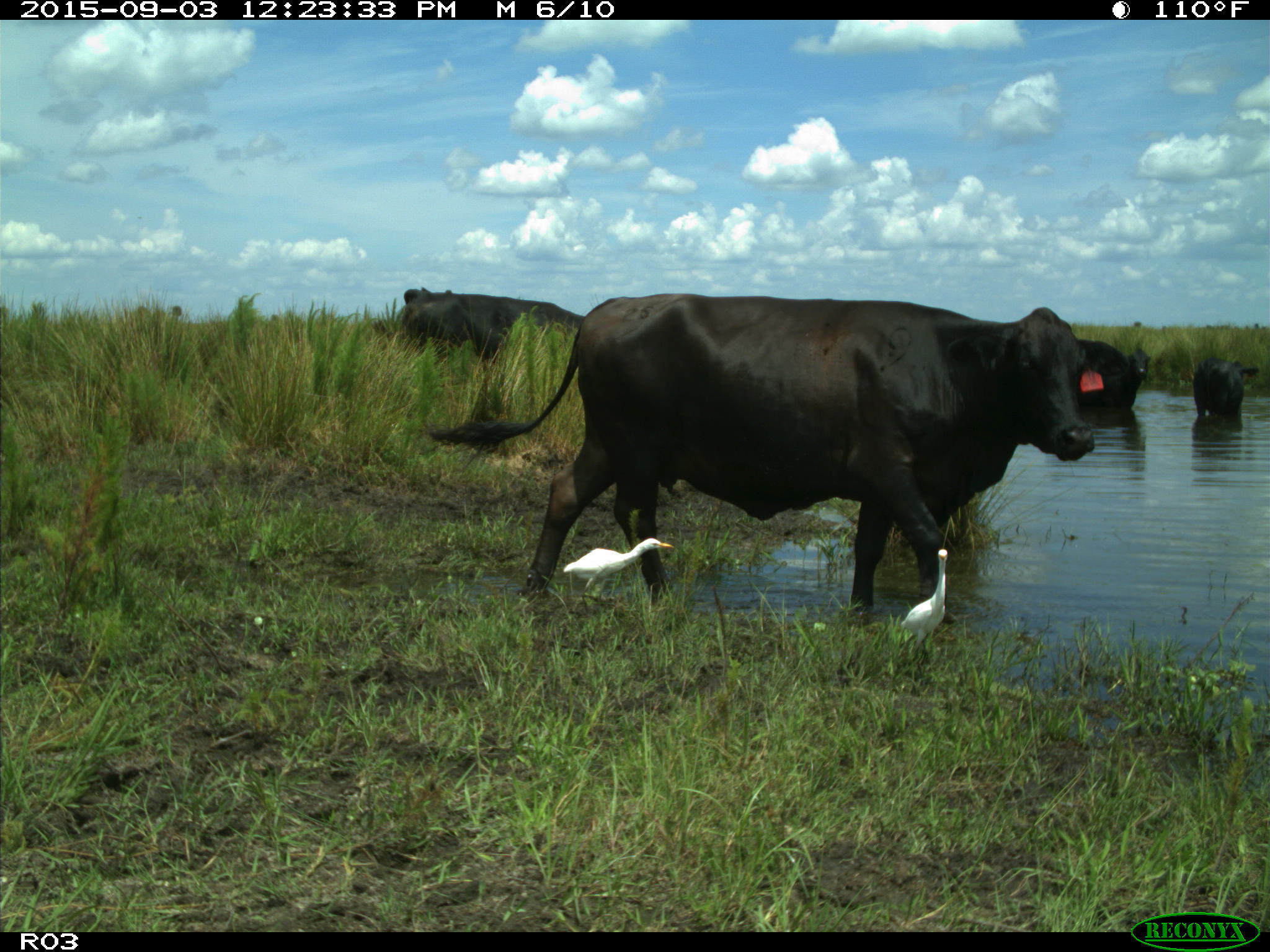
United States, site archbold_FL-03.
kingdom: Animalia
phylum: Chordata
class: Mammalia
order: Artiodactyla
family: Bovidae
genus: Bos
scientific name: Bos taurus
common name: domestic cow